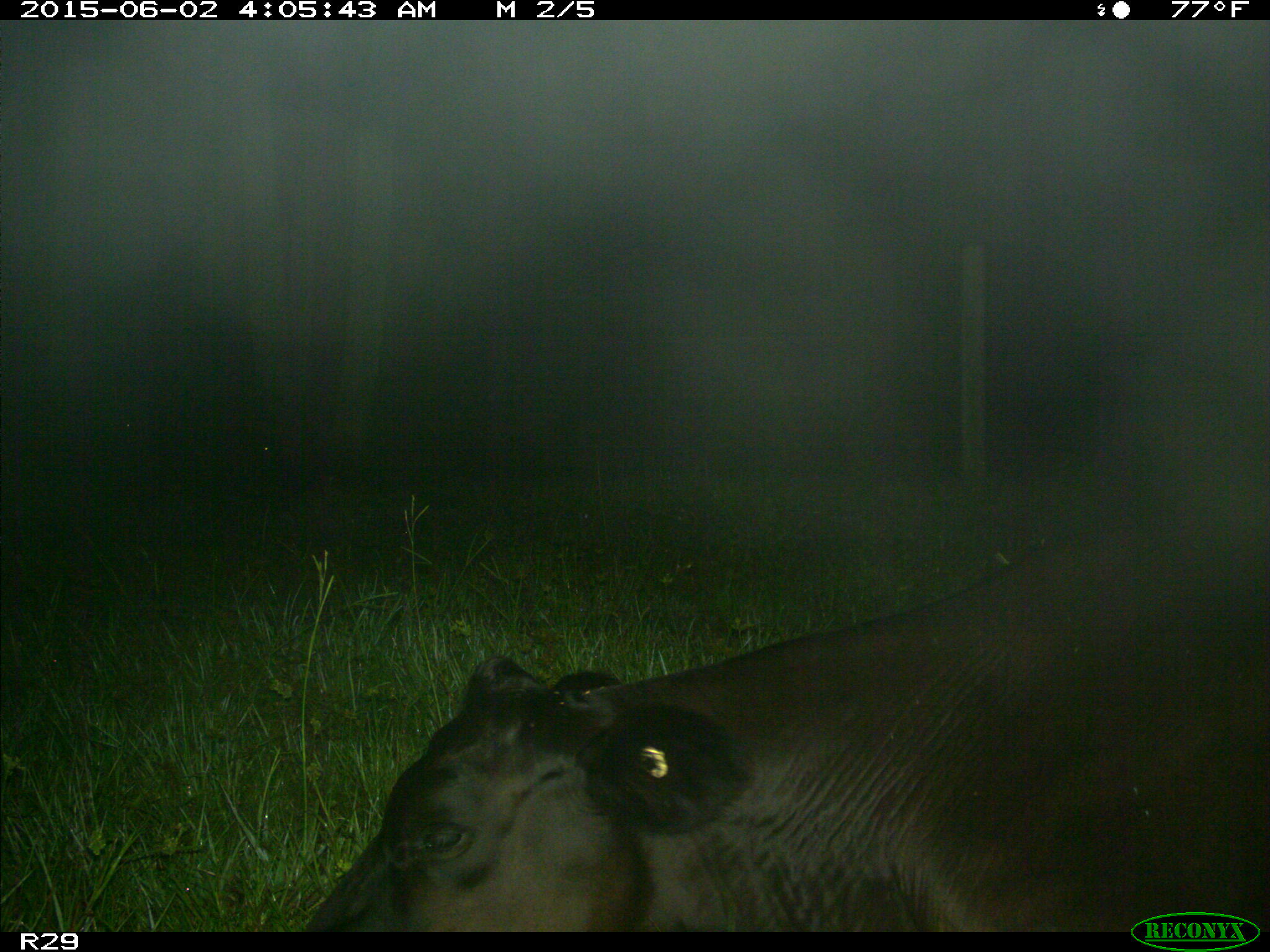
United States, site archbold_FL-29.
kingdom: Animalia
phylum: Chordata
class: Mammalia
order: Artiodactyla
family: Bovidae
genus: Bos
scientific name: Bos taurus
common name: domestic cow